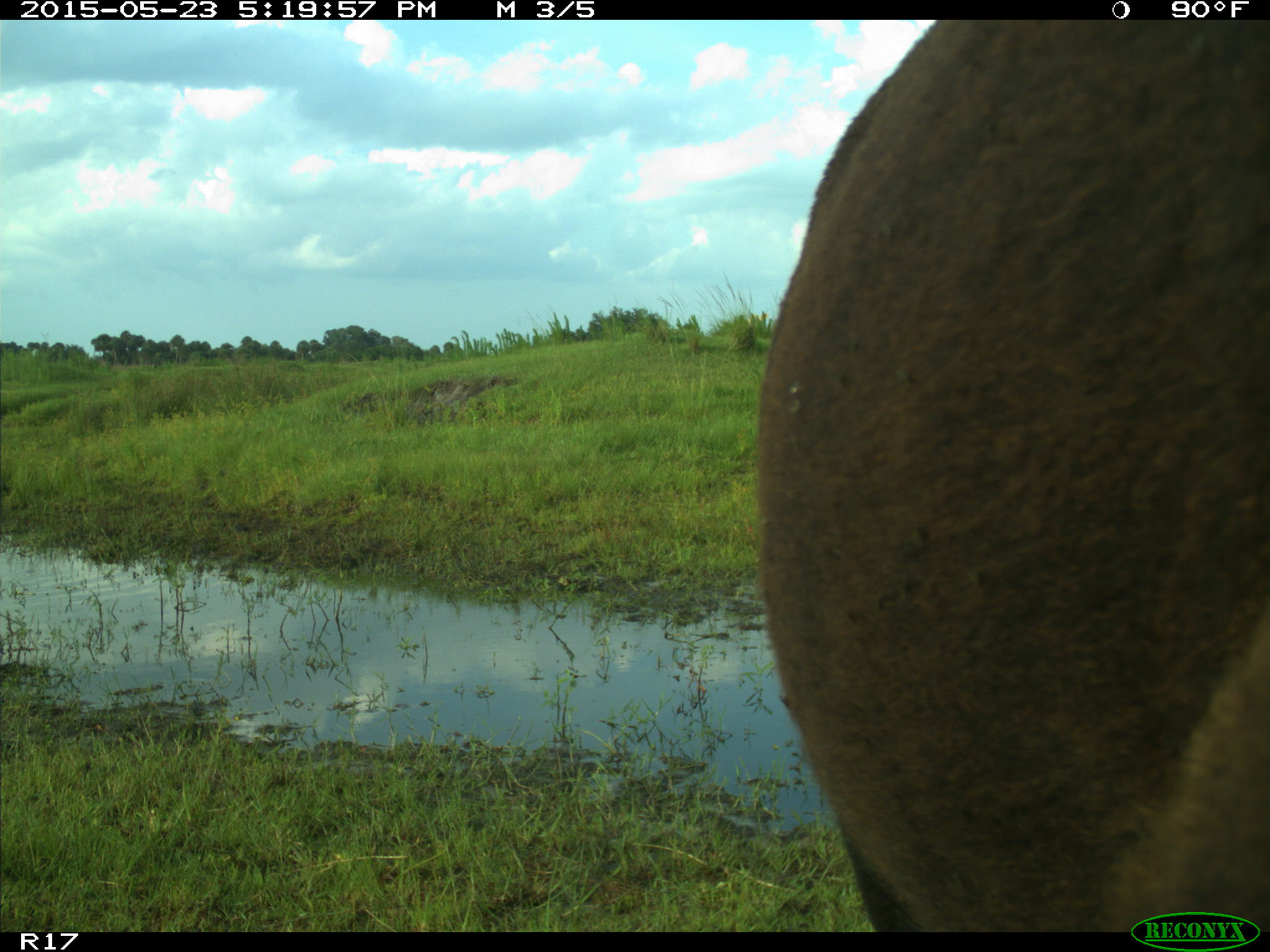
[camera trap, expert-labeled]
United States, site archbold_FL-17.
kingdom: Animalia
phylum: Chordata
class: Mammalia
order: Artiodactyla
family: Bovidae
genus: Bos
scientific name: Bos taurus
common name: domestic cow